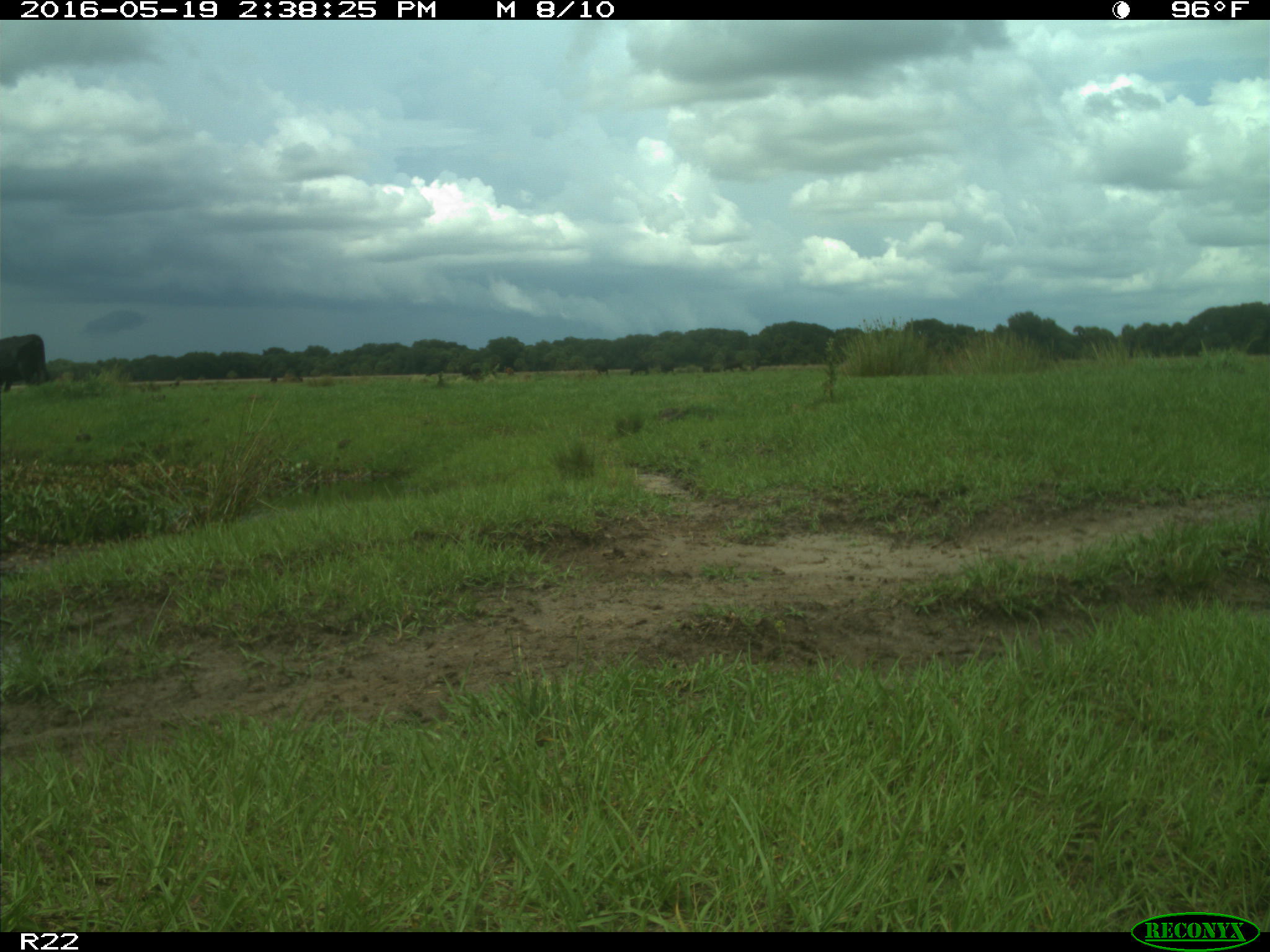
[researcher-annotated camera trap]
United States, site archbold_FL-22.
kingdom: Animalia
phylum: Chordata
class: Mammalia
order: Artiodactyla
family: Bovidae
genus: Bos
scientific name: Bos taurus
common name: domestic cow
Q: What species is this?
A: Bos taurus (domestic cow).